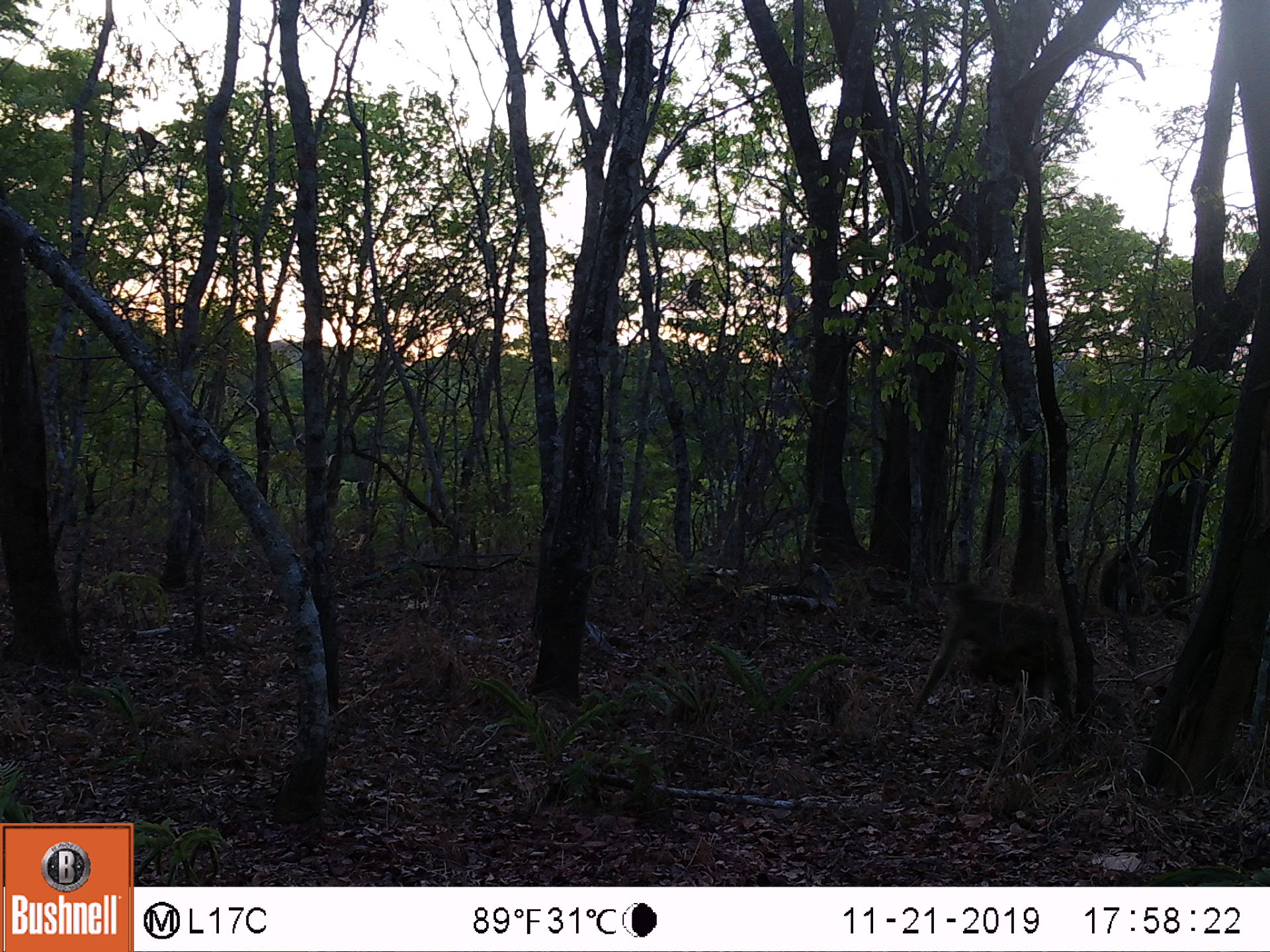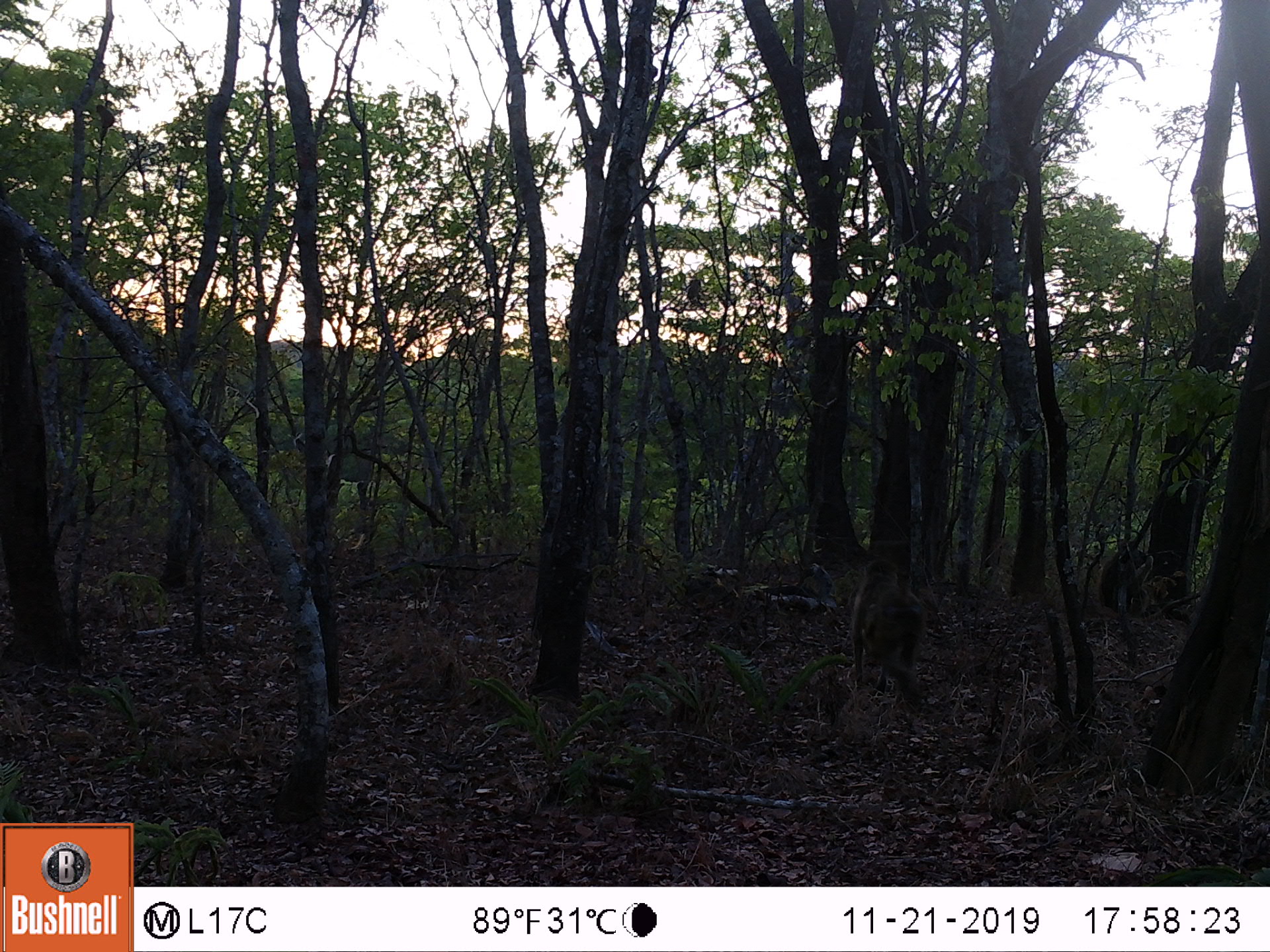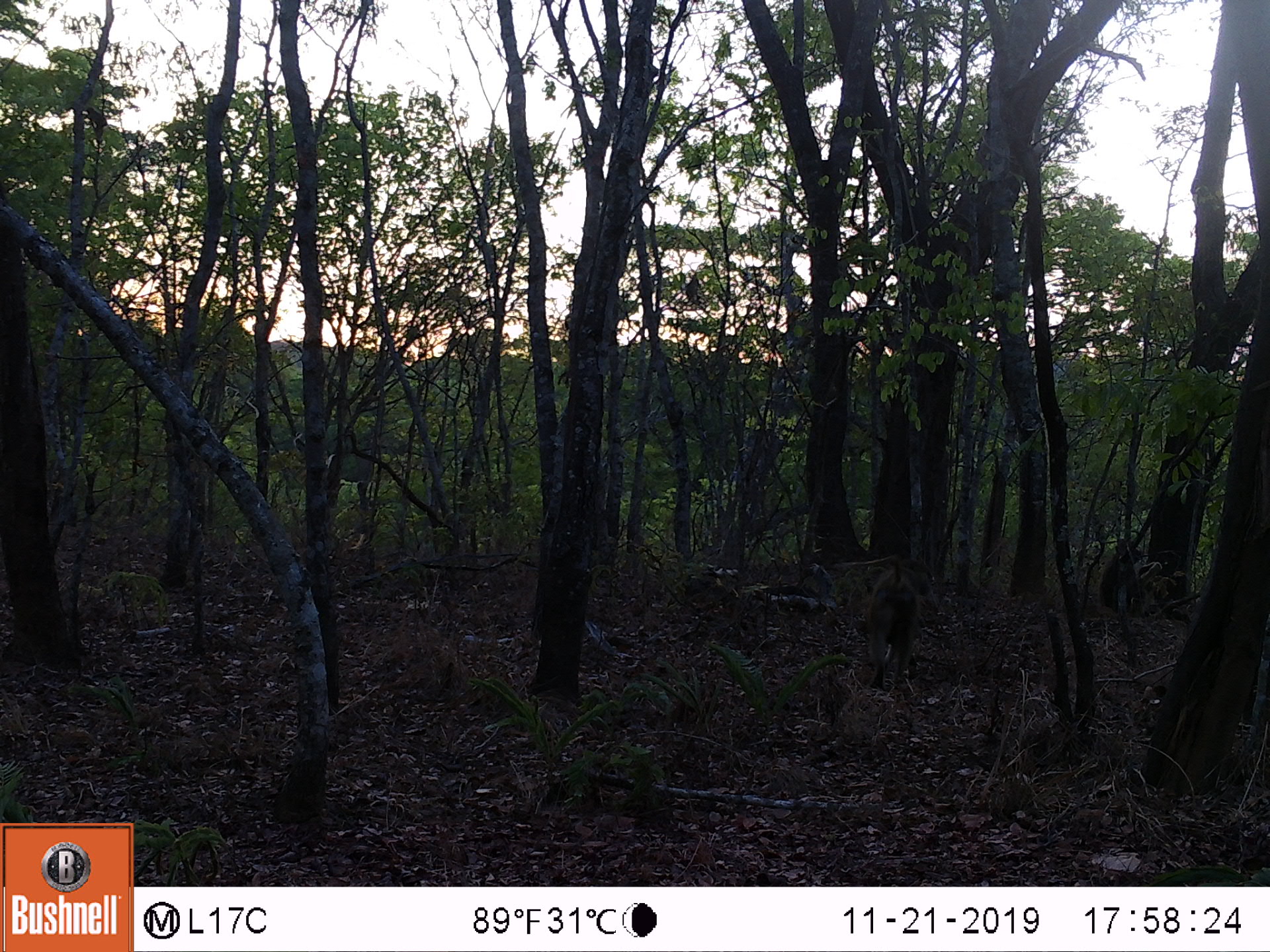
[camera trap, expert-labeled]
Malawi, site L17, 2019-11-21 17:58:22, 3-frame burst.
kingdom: Animalia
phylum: Chordata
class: Mammalia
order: Primates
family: Cercopithecidae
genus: Papio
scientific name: Papio cynocephalus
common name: yellow baboon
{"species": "yellow baboon (Papio cynocephalus)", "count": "1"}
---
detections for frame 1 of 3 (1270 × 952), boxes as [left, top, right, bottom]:
yellow baboon: [916, 584, 1077, 730]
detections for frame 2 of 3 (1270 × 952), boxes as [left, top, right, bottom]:
yellow baboon: [836, 557, 934, 710]; [1094, 542, 1180, 624]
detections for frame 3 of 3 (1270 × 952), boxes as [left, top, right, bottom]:
yellow baboon: [860, 552, 921, 692]; [1096, 542, 1155, 619]